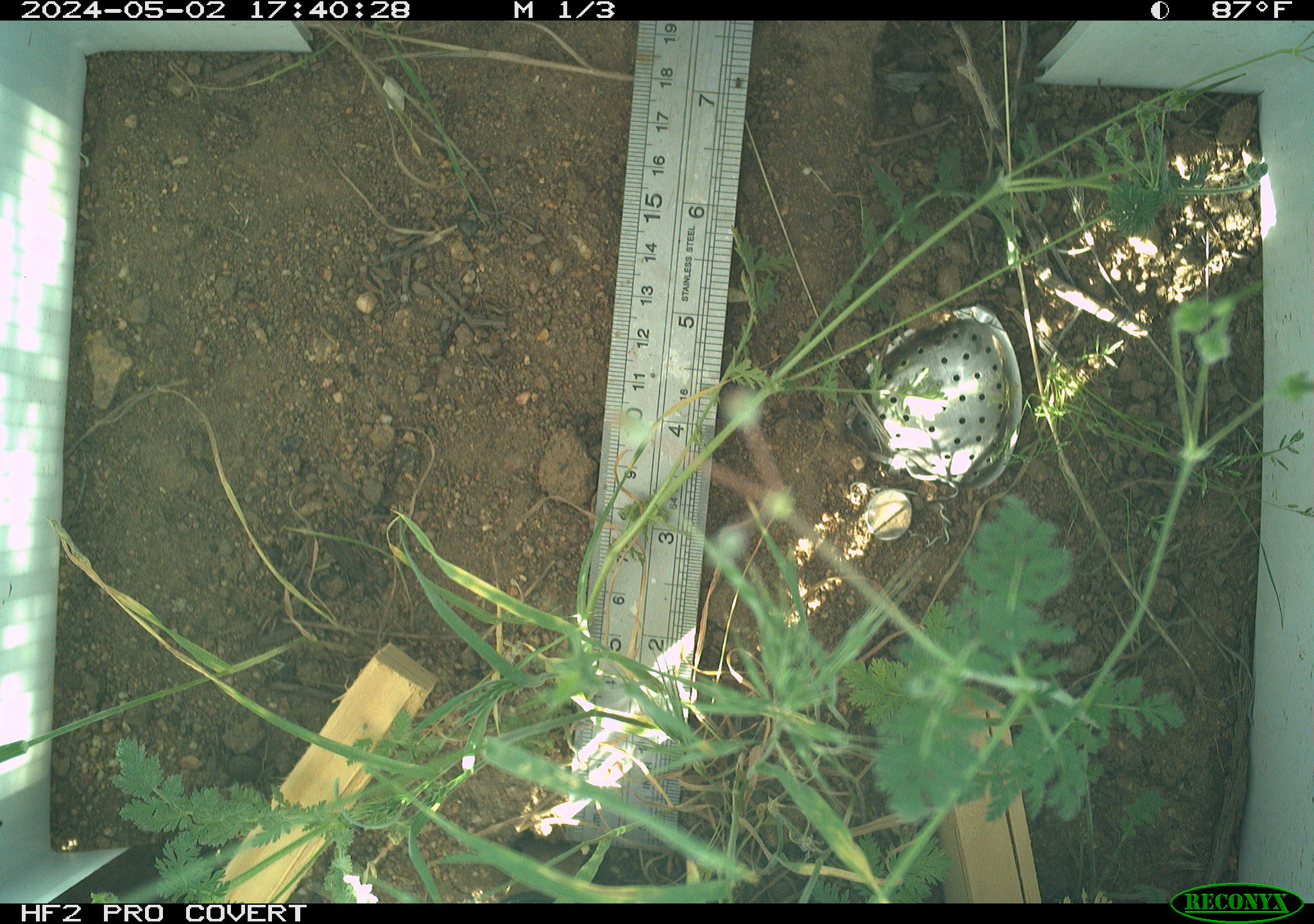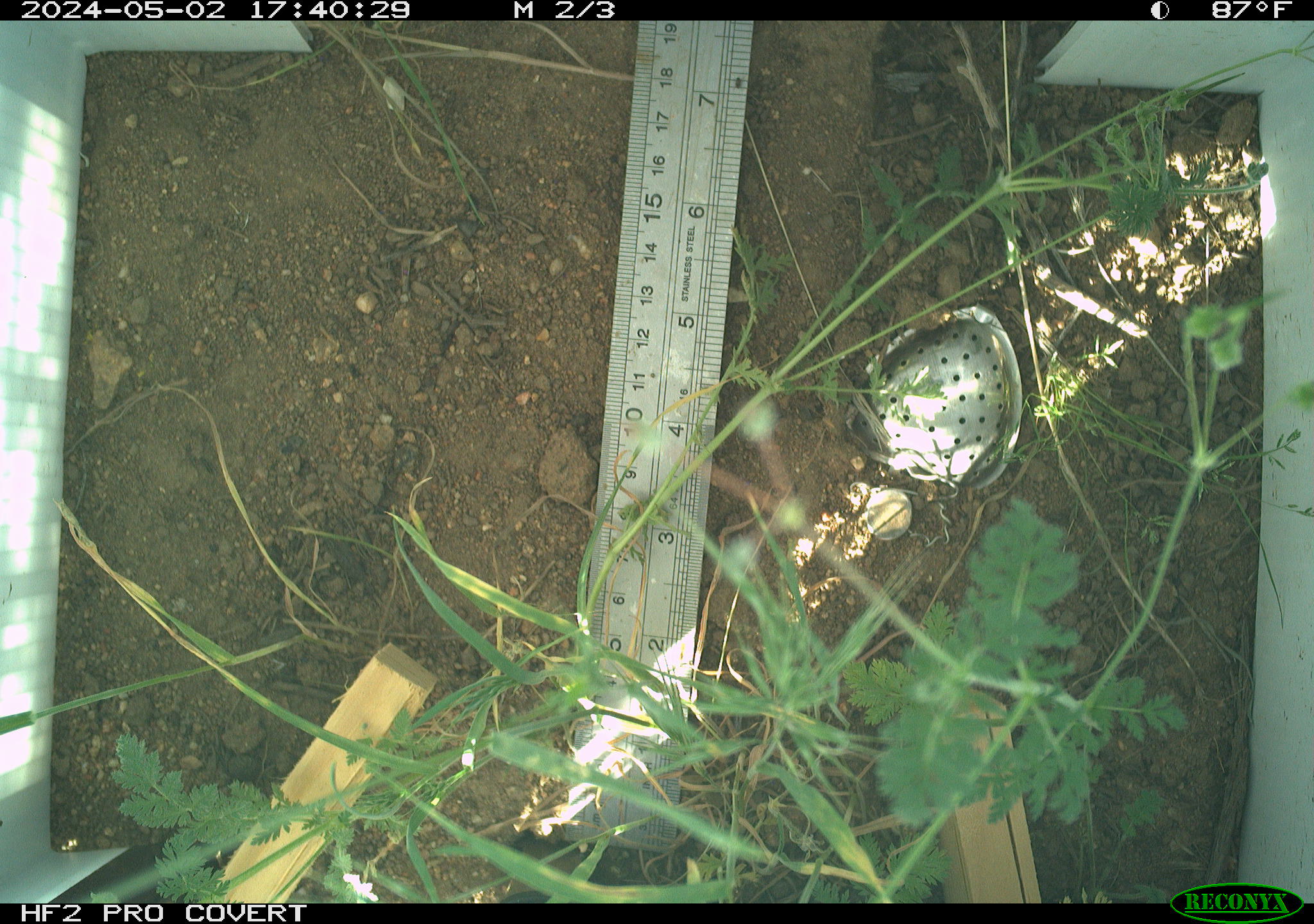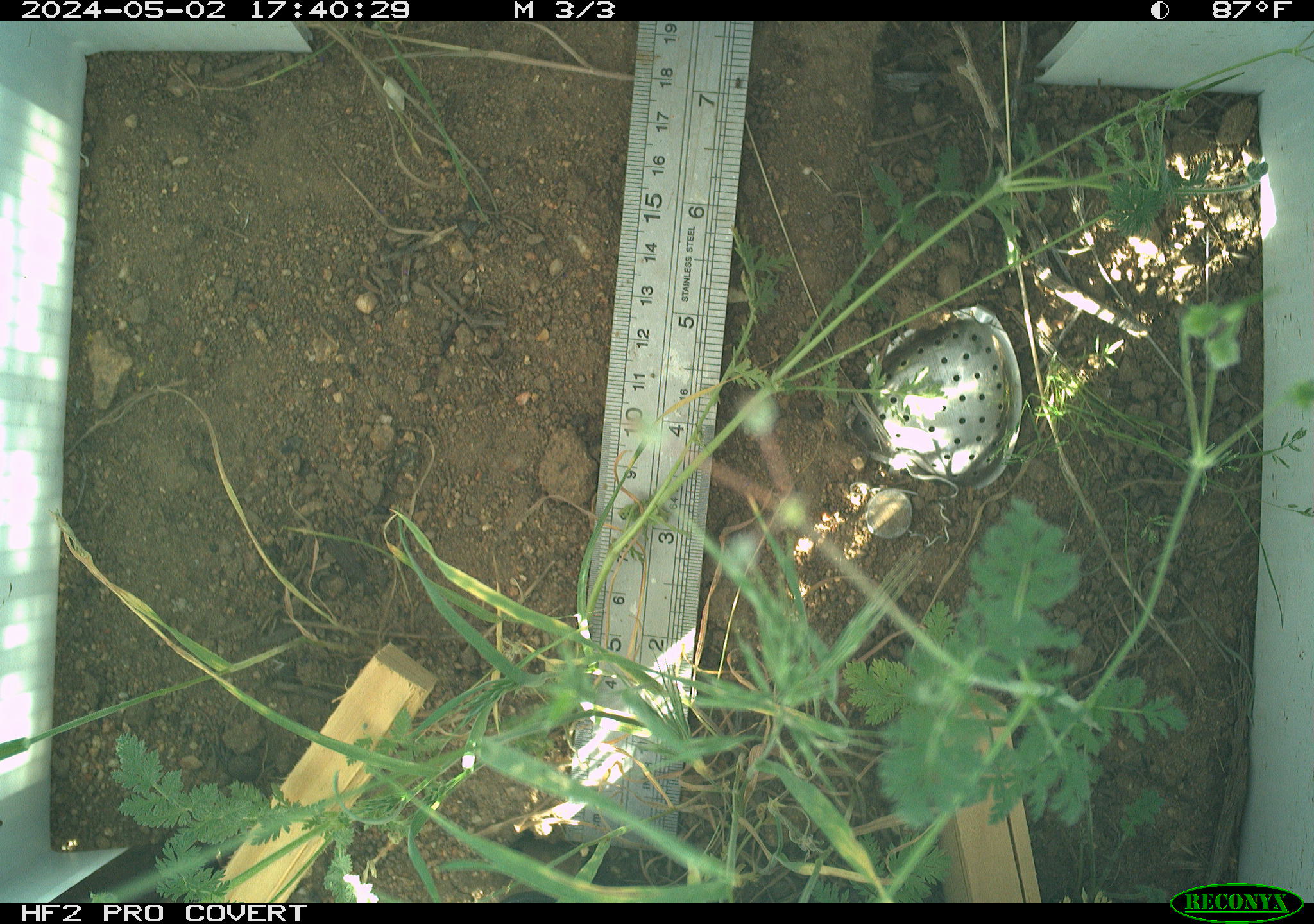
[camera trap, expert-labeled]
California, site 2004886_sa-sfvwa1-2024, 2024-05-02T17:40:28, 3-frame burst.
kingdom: Animalia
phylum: Arthropoda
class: Insecta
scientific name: Insecta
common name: insect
Insect (Insecta).